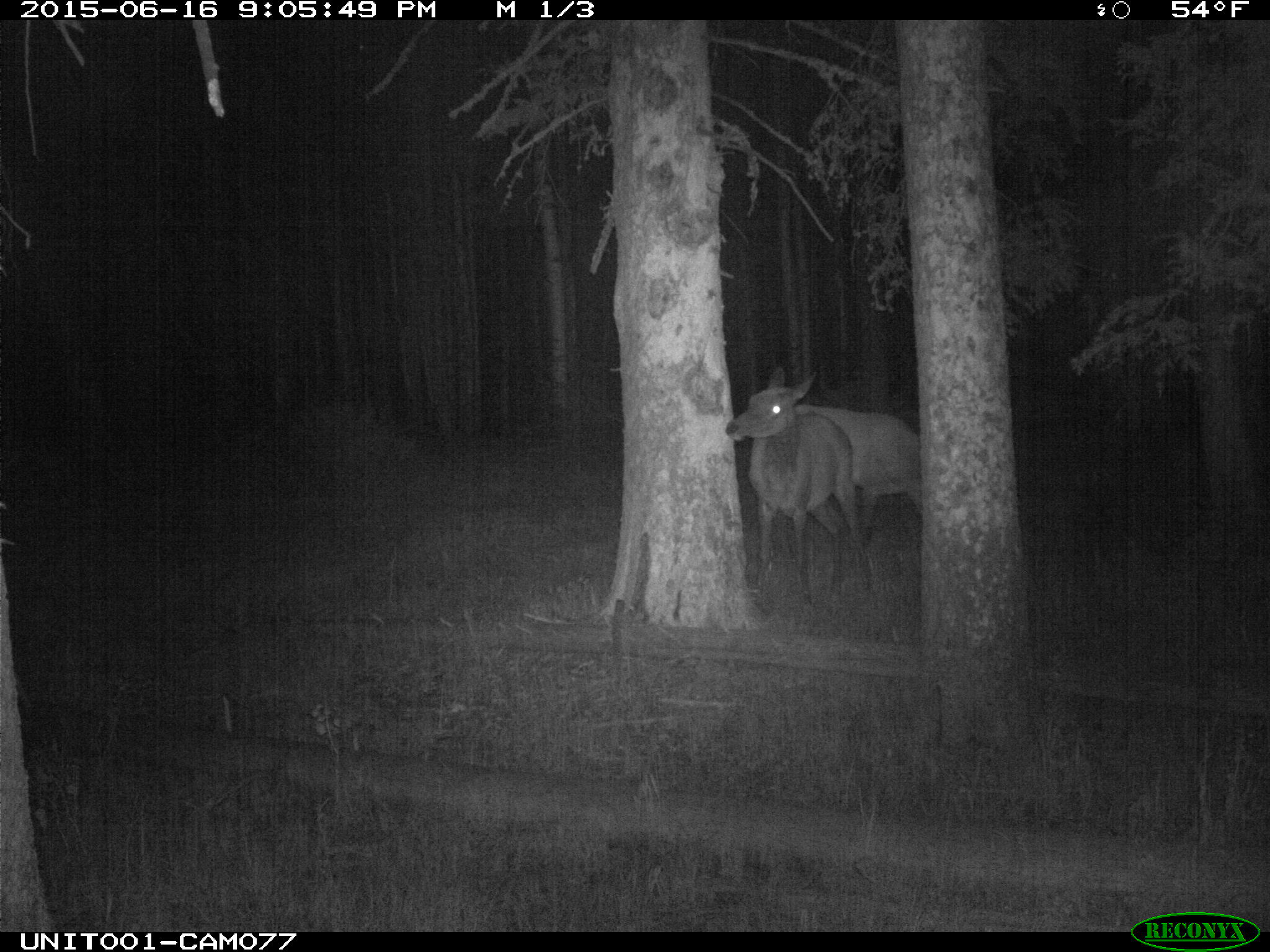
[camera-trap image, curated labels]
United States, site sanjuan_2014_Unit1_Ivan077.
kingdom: Animalia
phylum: Chordata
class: Mammalia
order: Artiodactyla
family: Cervidae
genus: Cervus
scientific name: Cervus elaphus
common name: red deer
Cervus elaphus (red deer).